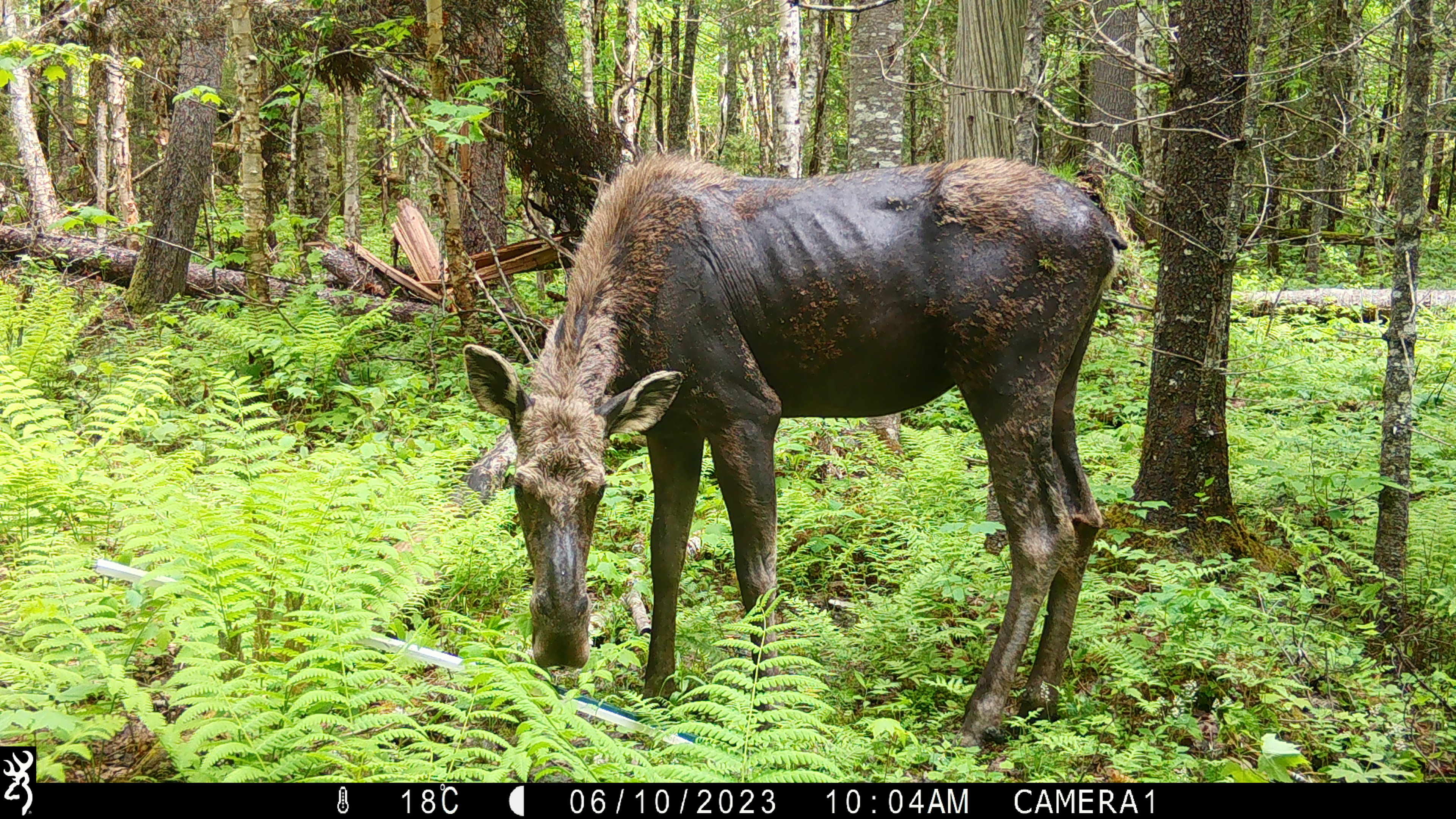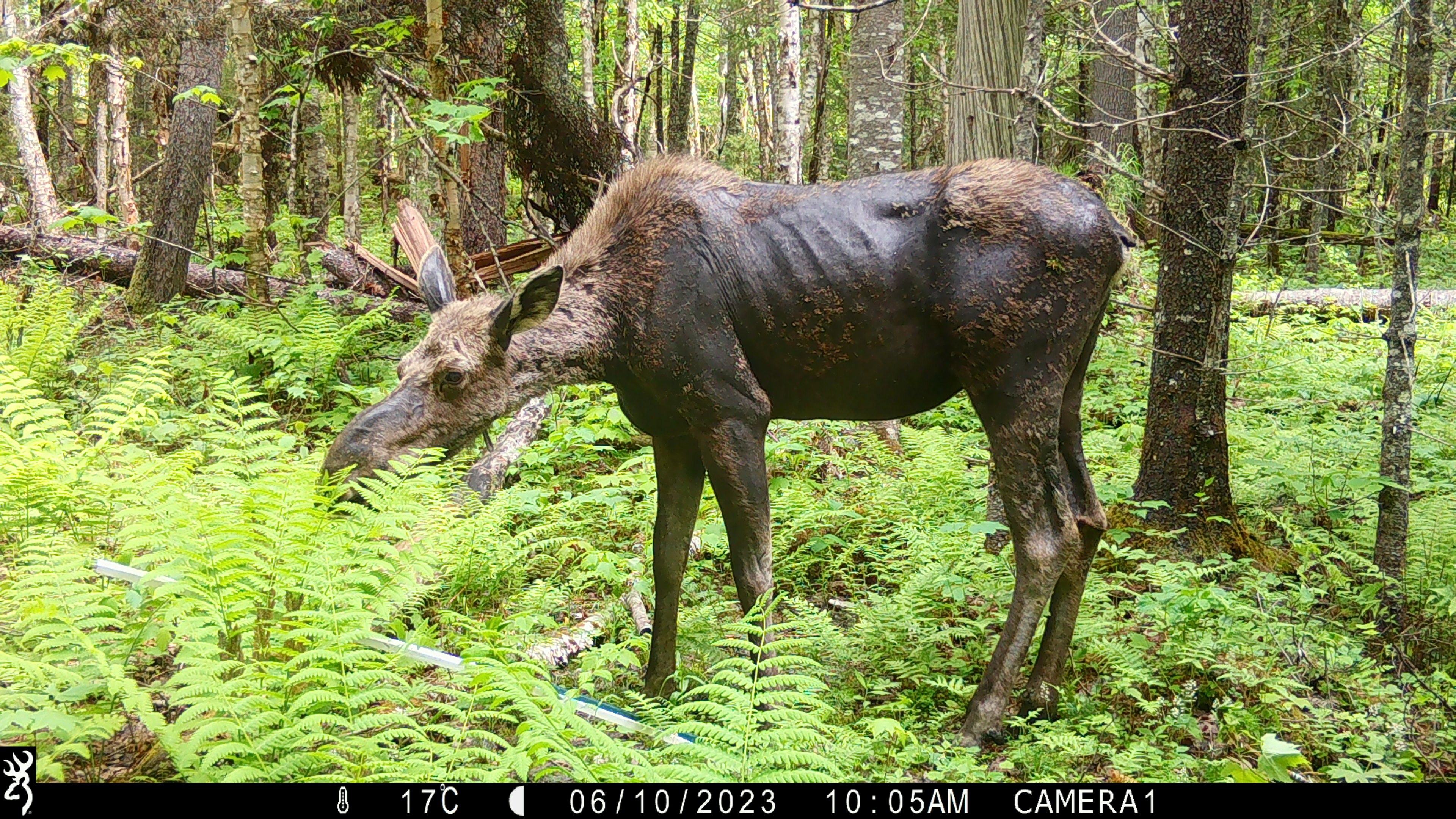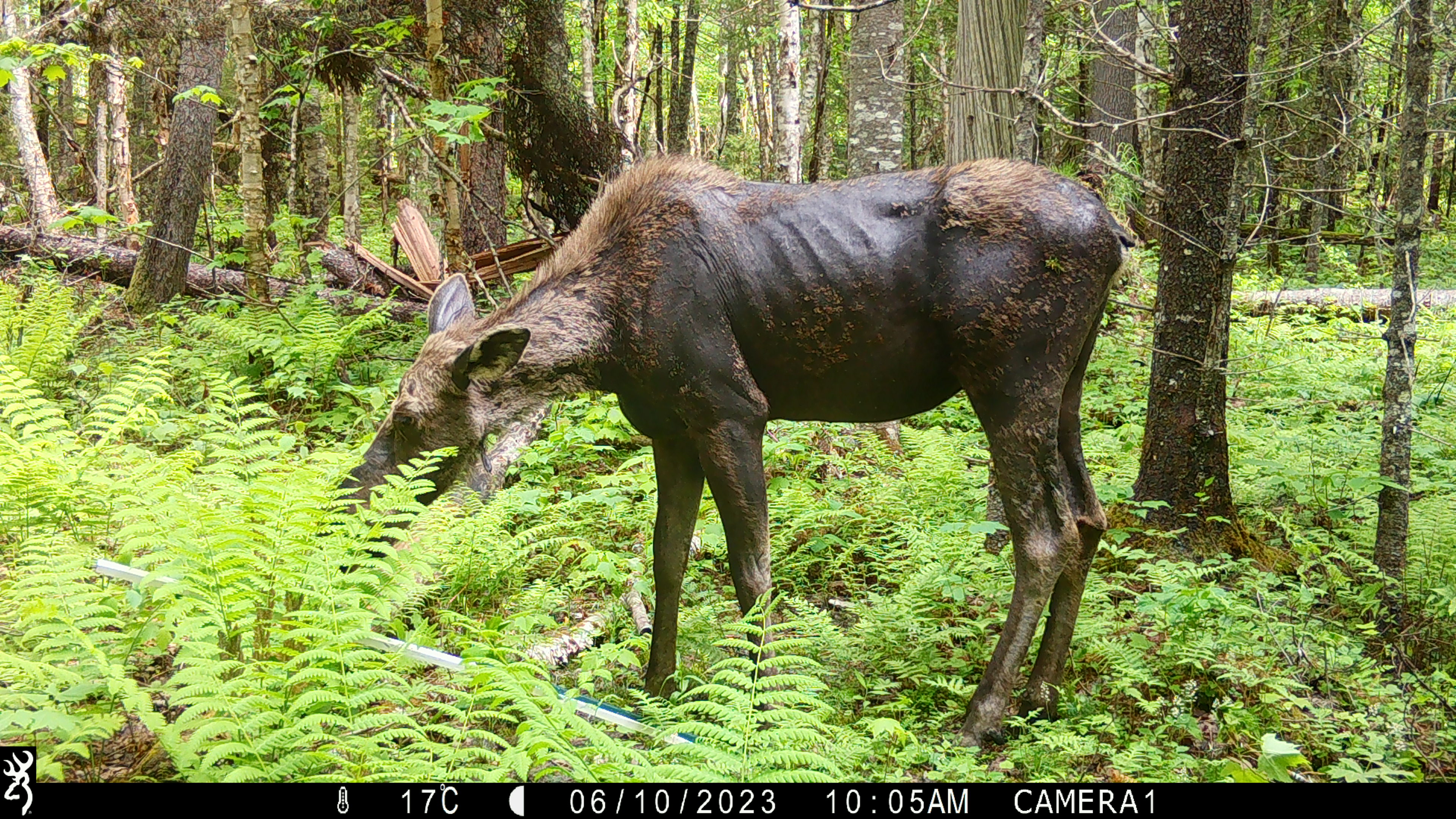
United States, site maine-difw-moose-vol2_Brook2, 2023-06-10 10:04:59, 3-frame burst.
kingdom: Animalia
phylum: Chordata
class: Mammalia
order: Artiodactyla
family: Cervidae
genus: Alces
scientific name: Alces alces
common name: moose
Moose (Alces alces).